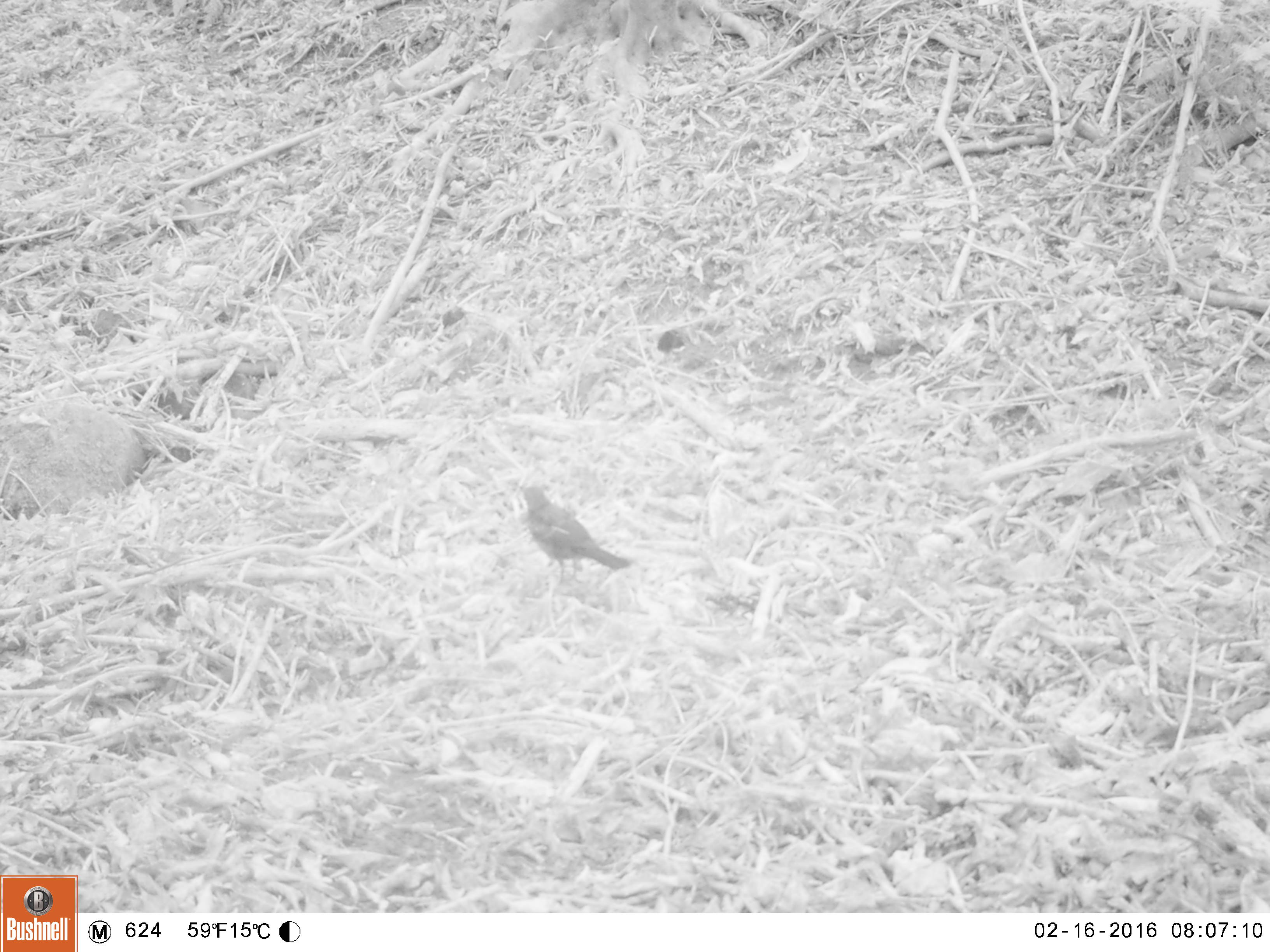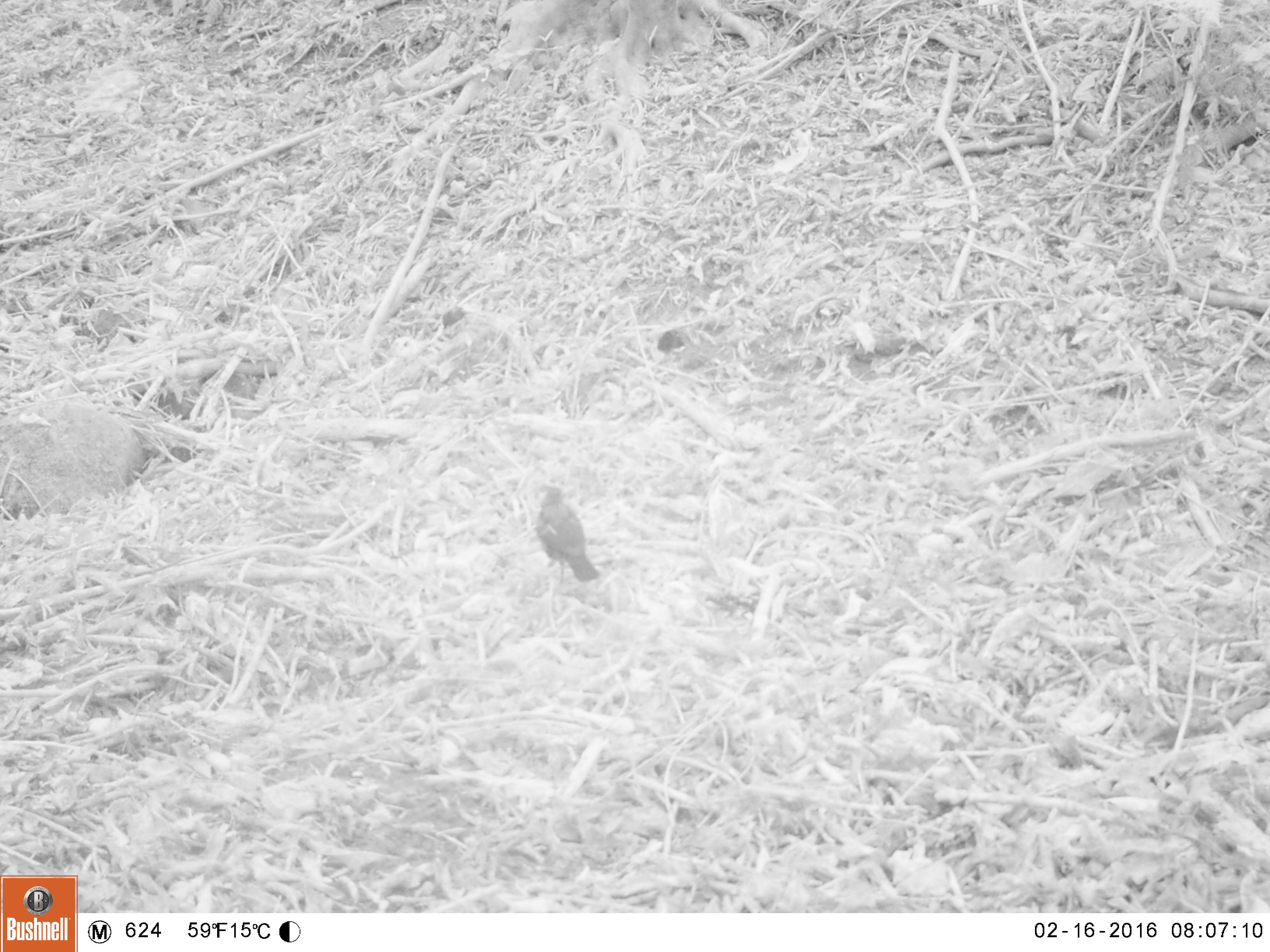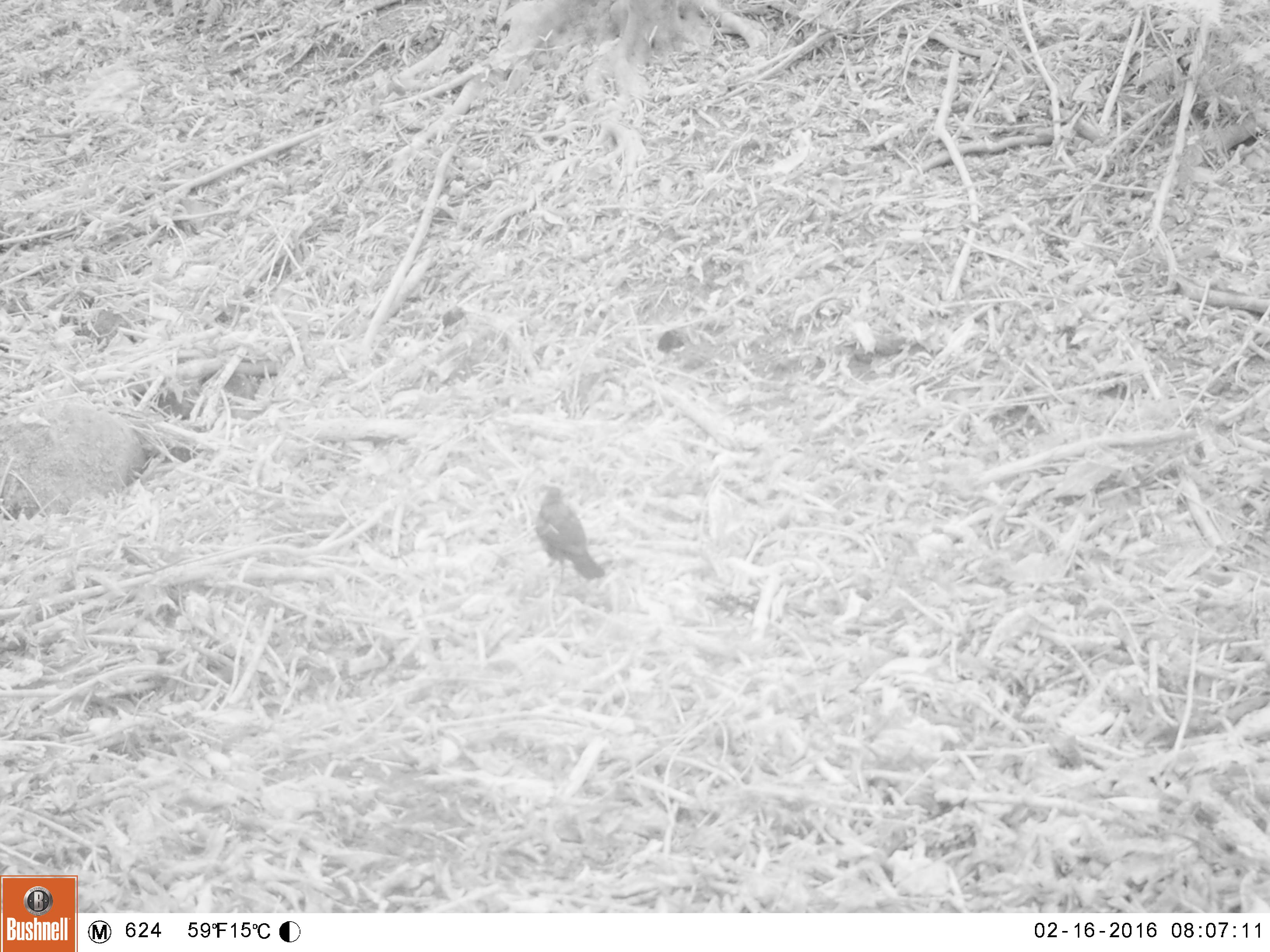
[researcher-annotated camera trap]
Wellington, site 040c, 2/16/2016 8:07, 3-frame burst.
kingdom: Animalia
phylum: Chordata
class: Aves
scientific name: Aves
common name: bird